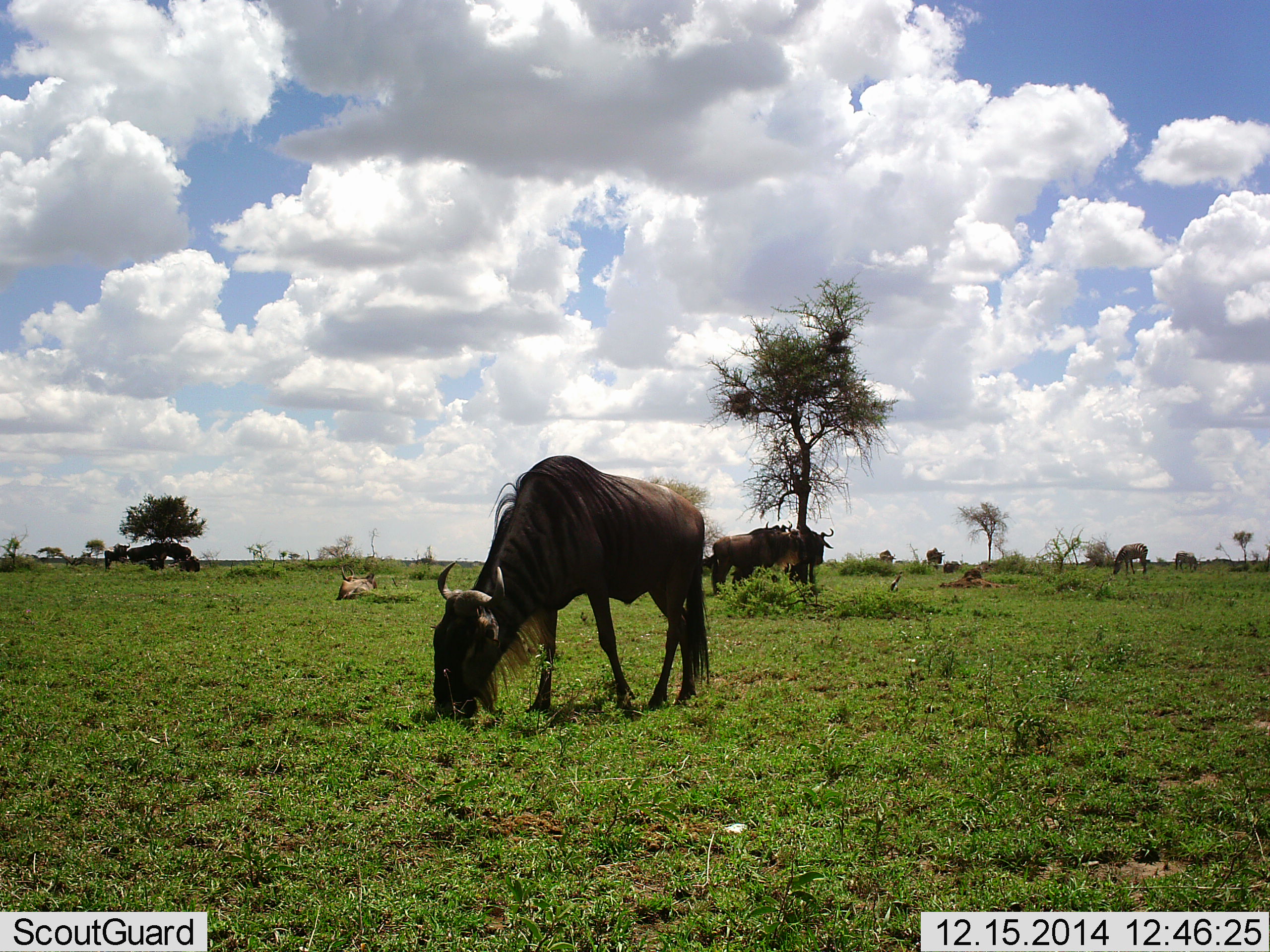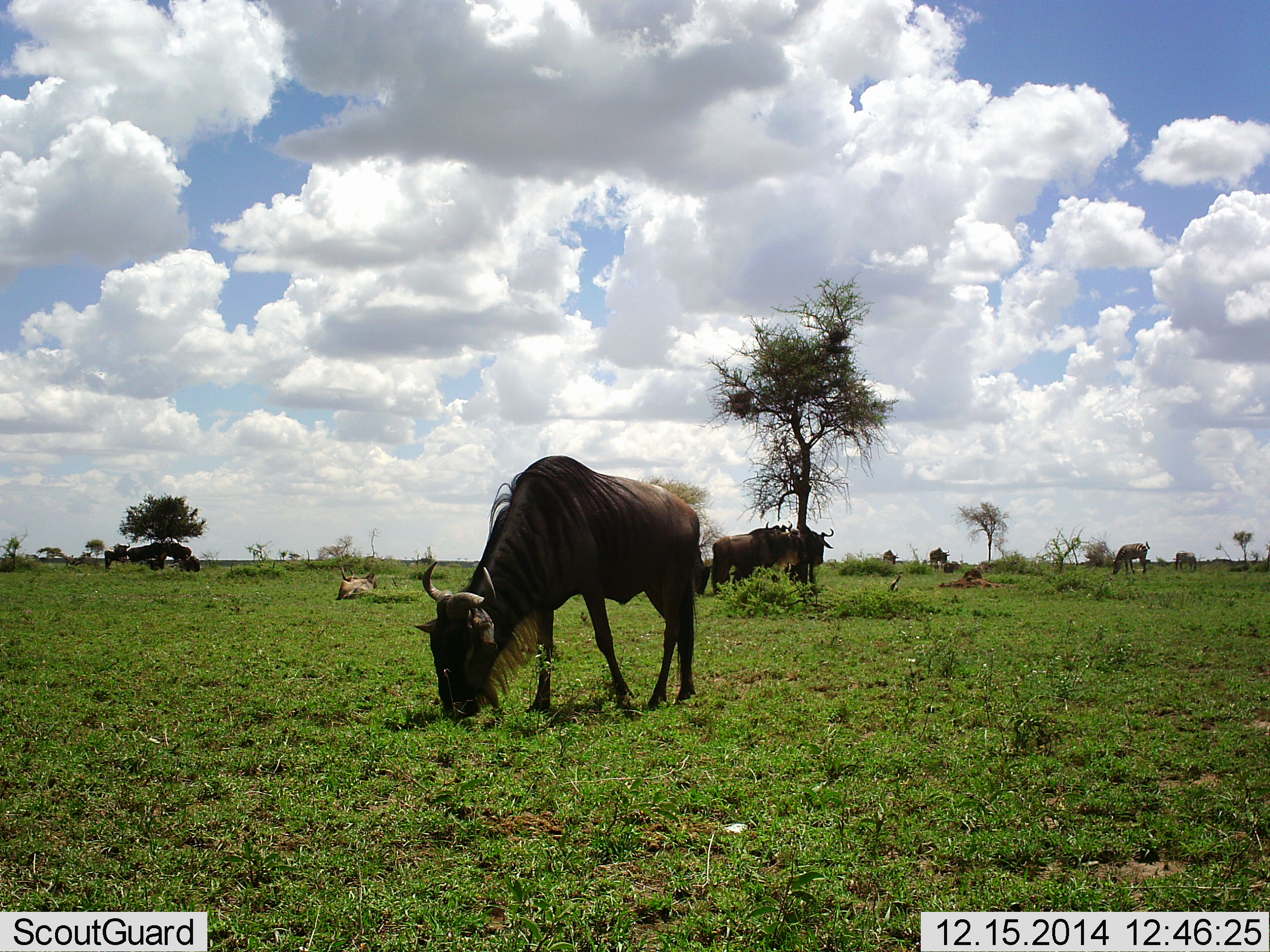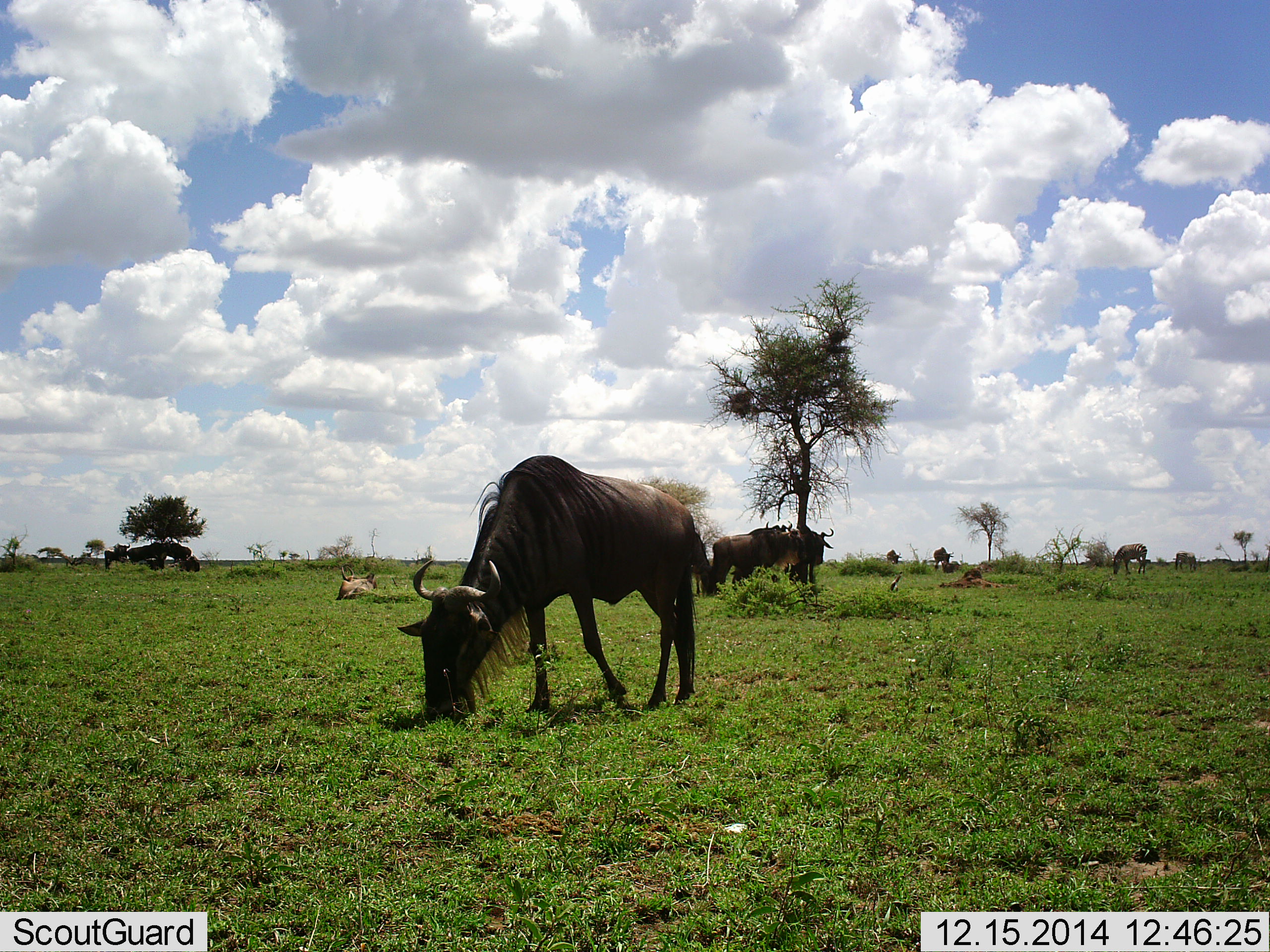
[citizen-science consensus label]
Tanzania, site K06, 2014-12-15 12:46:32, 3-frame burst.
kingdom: Animalia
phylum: Chordata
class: Mammalia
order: Artiodactyla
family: Bovidae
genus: Connochaetes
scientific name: Connochaetes taurinus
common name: blue wildebeest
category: wildebeest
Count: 9.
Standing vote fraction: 50%.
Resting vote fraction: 20%.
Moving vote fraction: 20%.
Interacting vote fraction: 0%.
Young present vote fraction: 0%.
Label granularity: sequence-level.